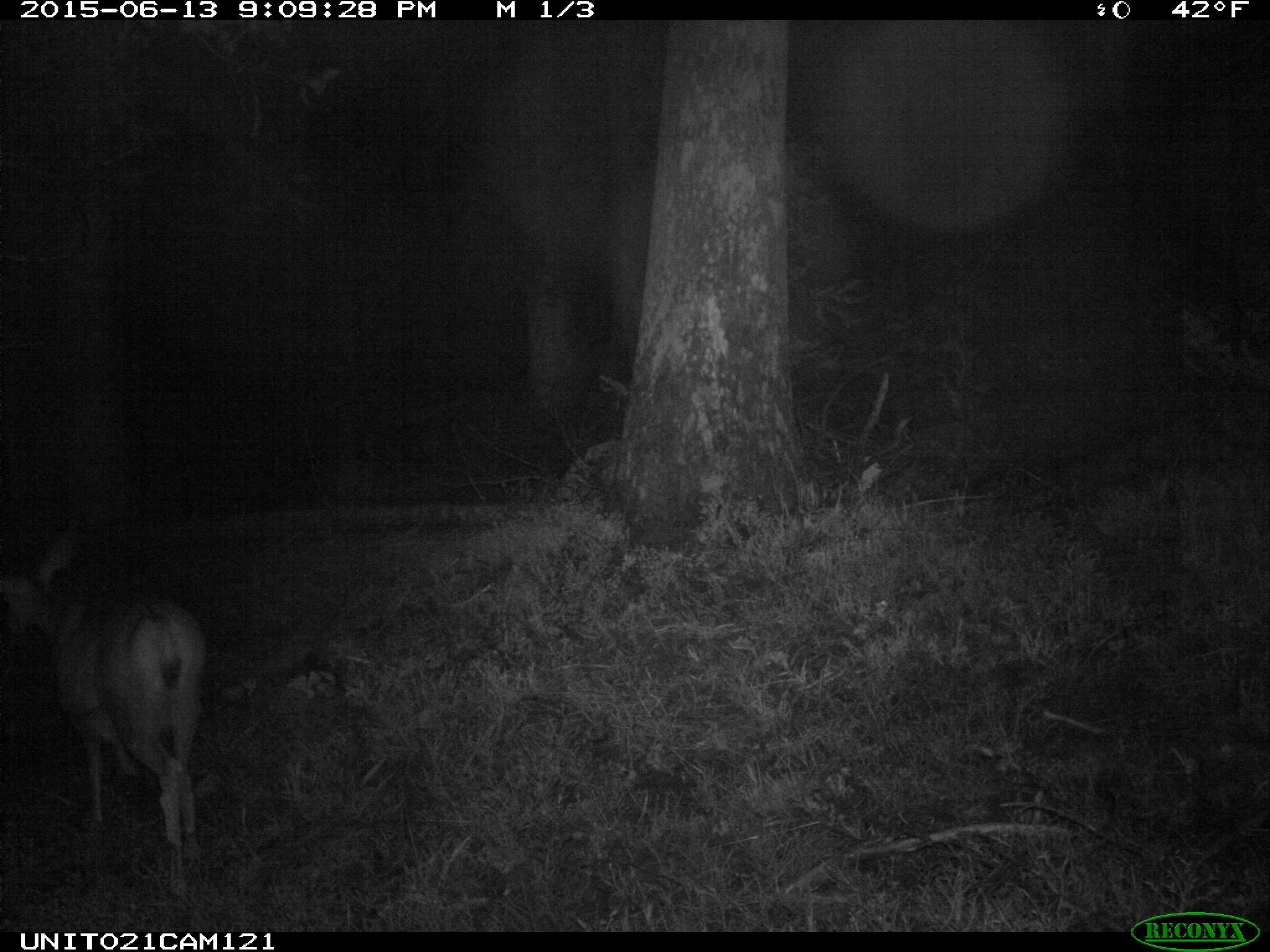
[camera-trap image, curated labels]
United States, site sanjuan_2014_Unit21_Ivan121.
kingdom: Animalia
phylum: Chordata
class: Mammalia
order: Artiodactyla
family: Cervidae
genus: Odocoileus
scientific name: Odocoileus hemionus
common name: mule deer